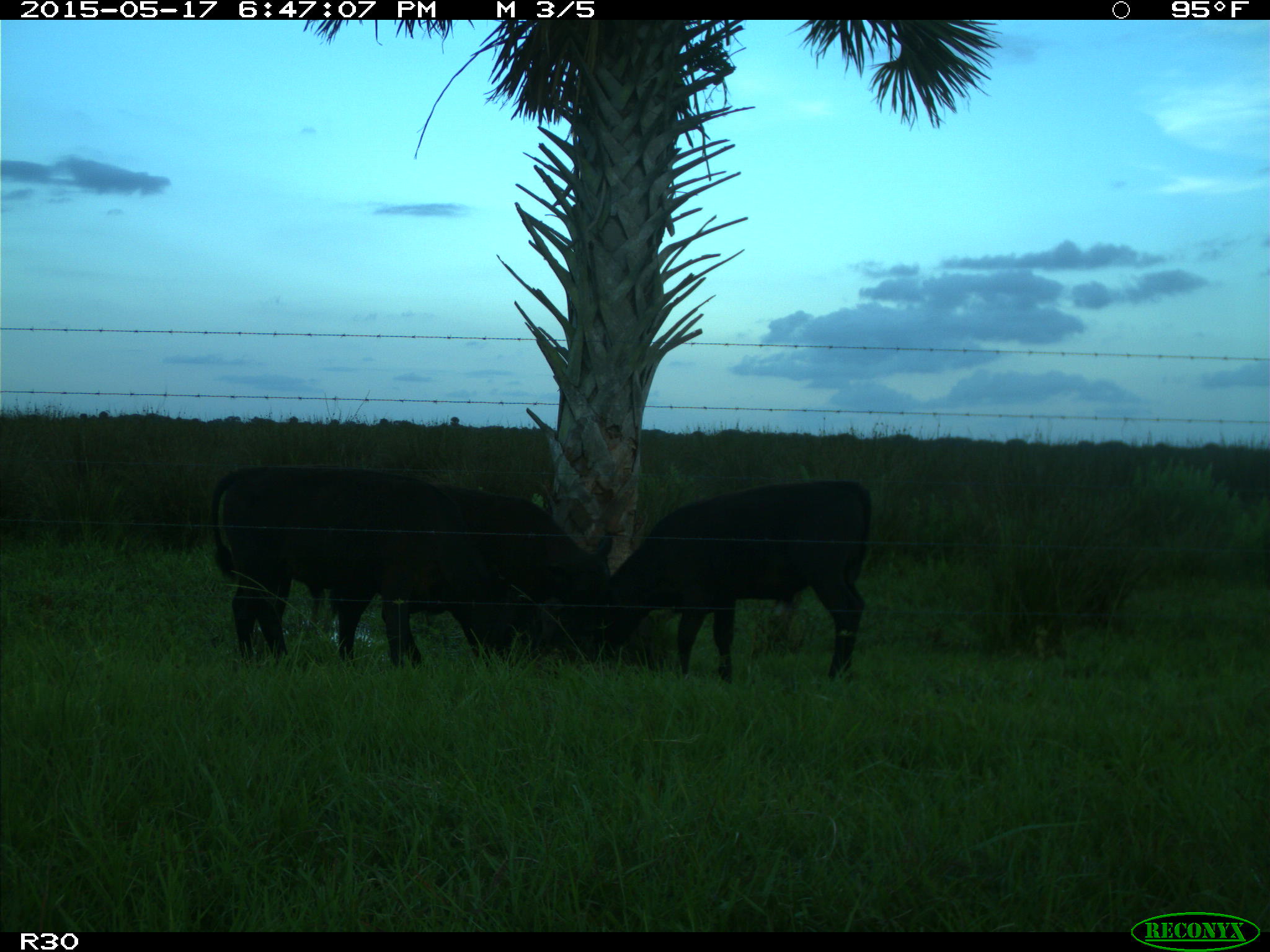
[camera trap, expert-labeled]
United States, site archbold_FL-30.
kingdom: Animalia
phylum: Chordata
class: Mammalia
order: Artiodactyla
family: Bovidae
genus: Bos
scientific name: Bos taurus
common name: domestic cow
Bos taurus (domestic cow).